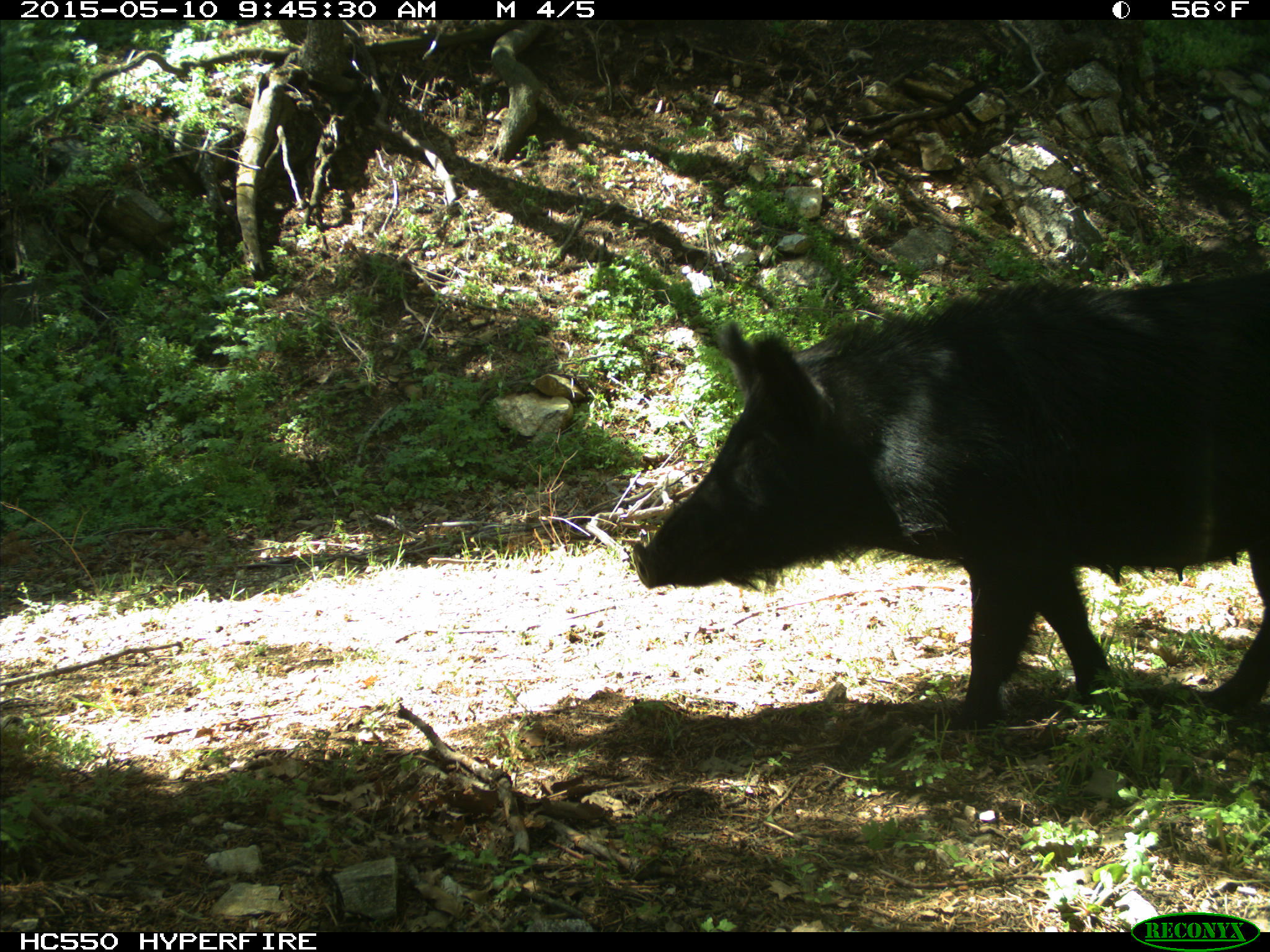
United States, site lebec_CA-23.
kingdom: Animalia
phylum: Chordata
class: Mammalia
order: Artiodactyla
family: Suidae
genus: Sus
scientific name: Sus scrofa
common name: wild boar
Sus scrofa (wild boar).